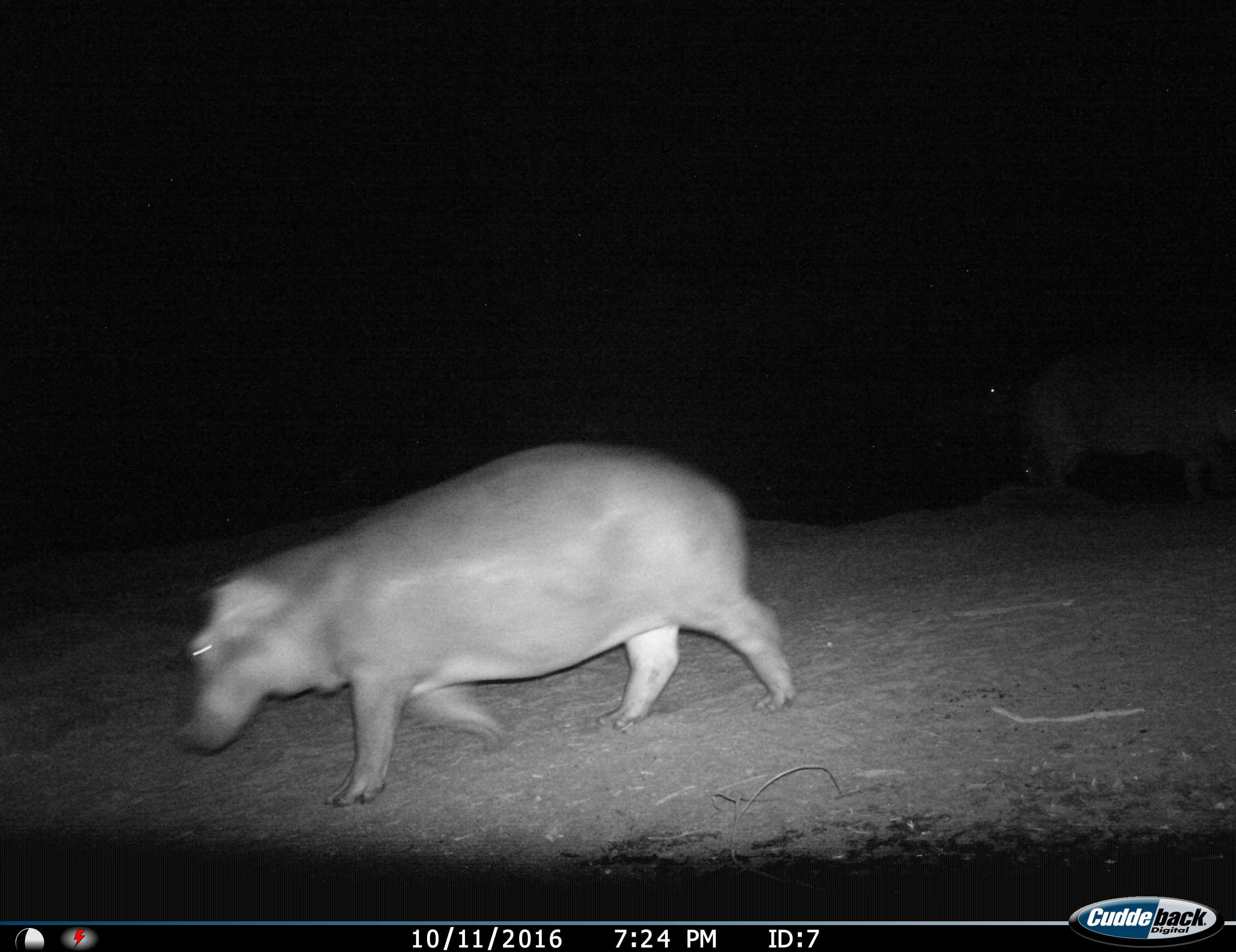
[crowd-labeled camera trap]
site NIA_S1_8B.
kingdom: Animalia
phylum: Chordata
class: Mammalia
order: Artiodactyla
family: Hippopotamidae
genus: Hippopotamus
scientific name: Hippopotamus amphibius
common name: hippopotamus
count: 2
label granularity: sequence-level